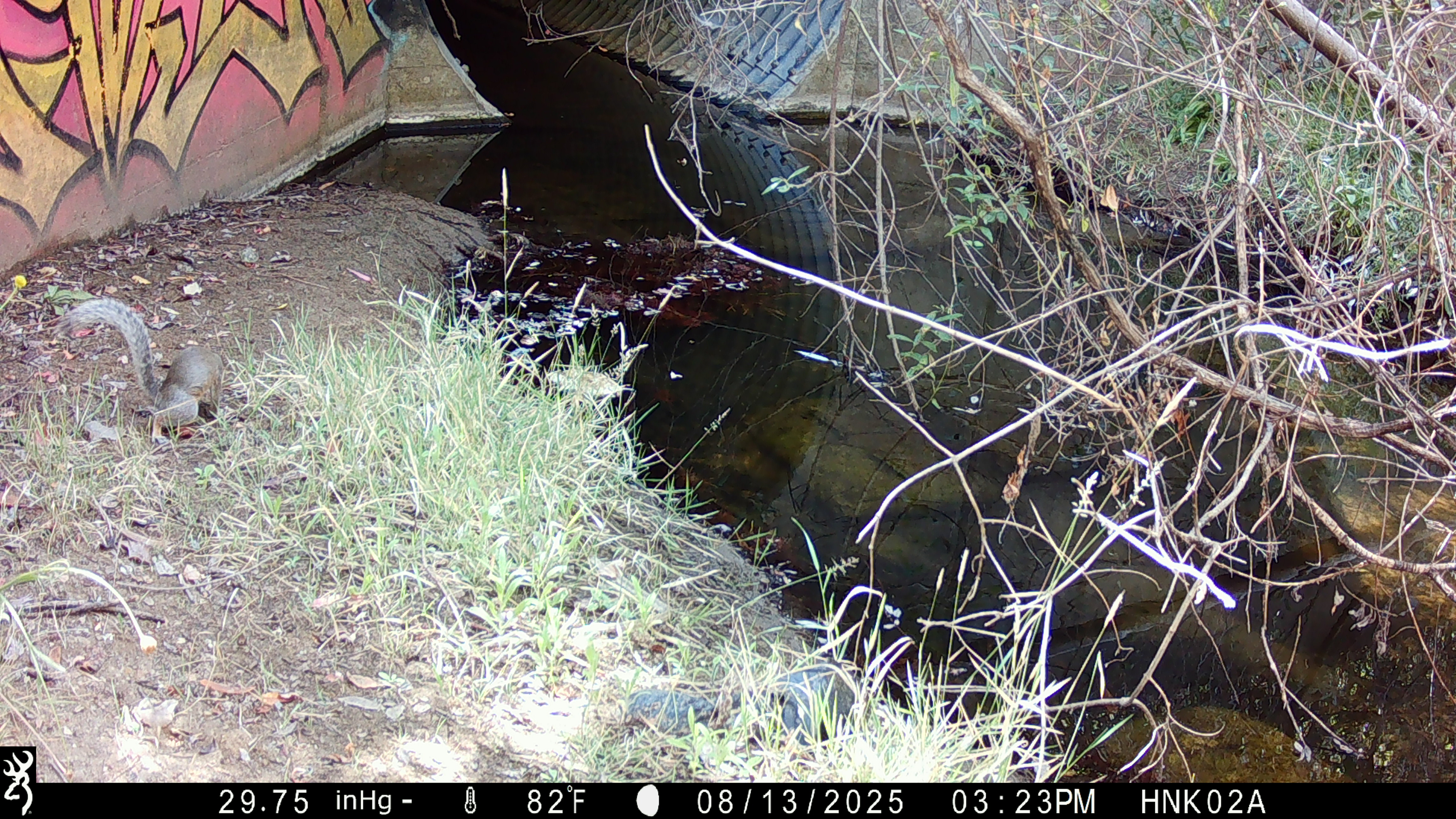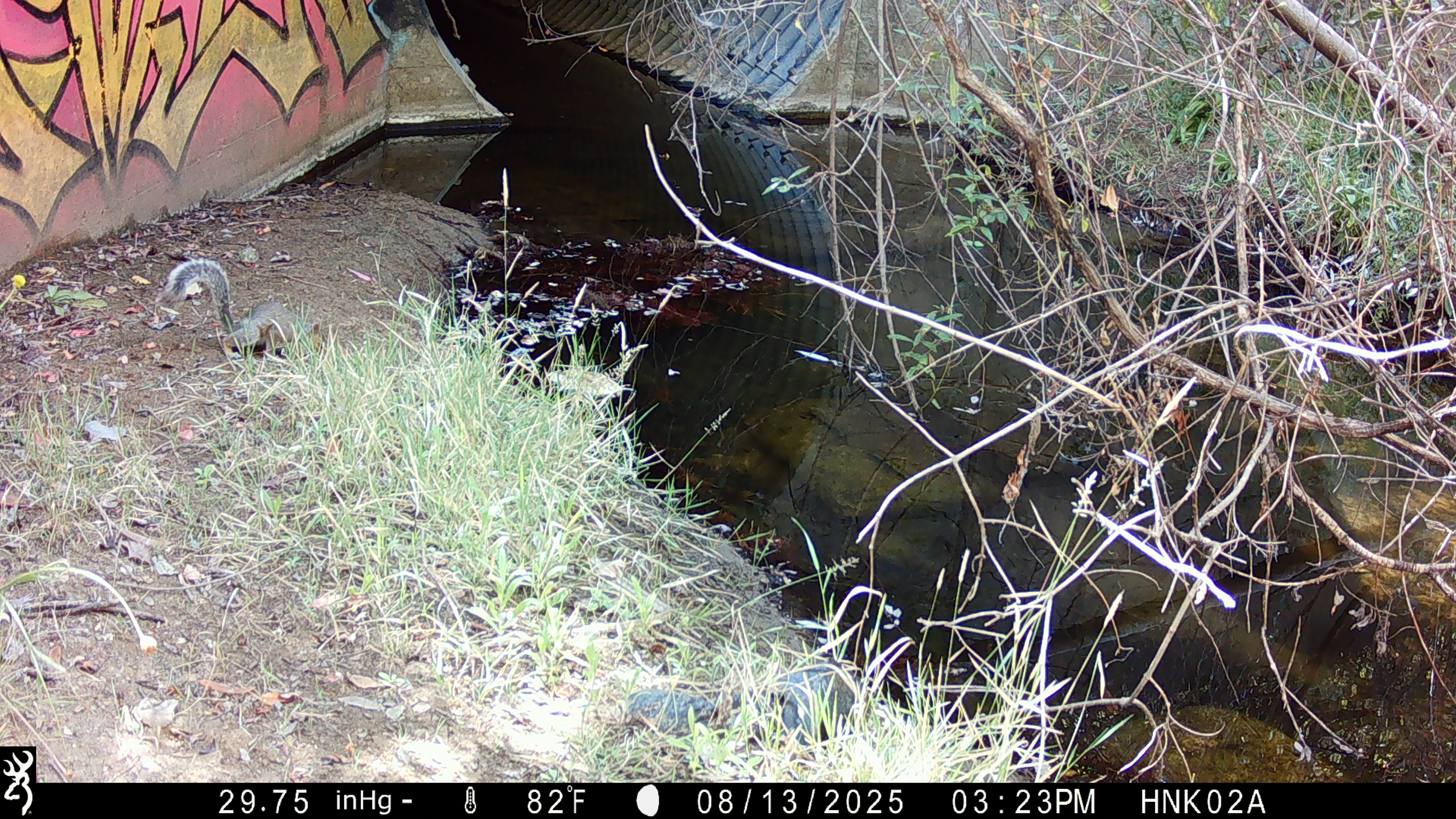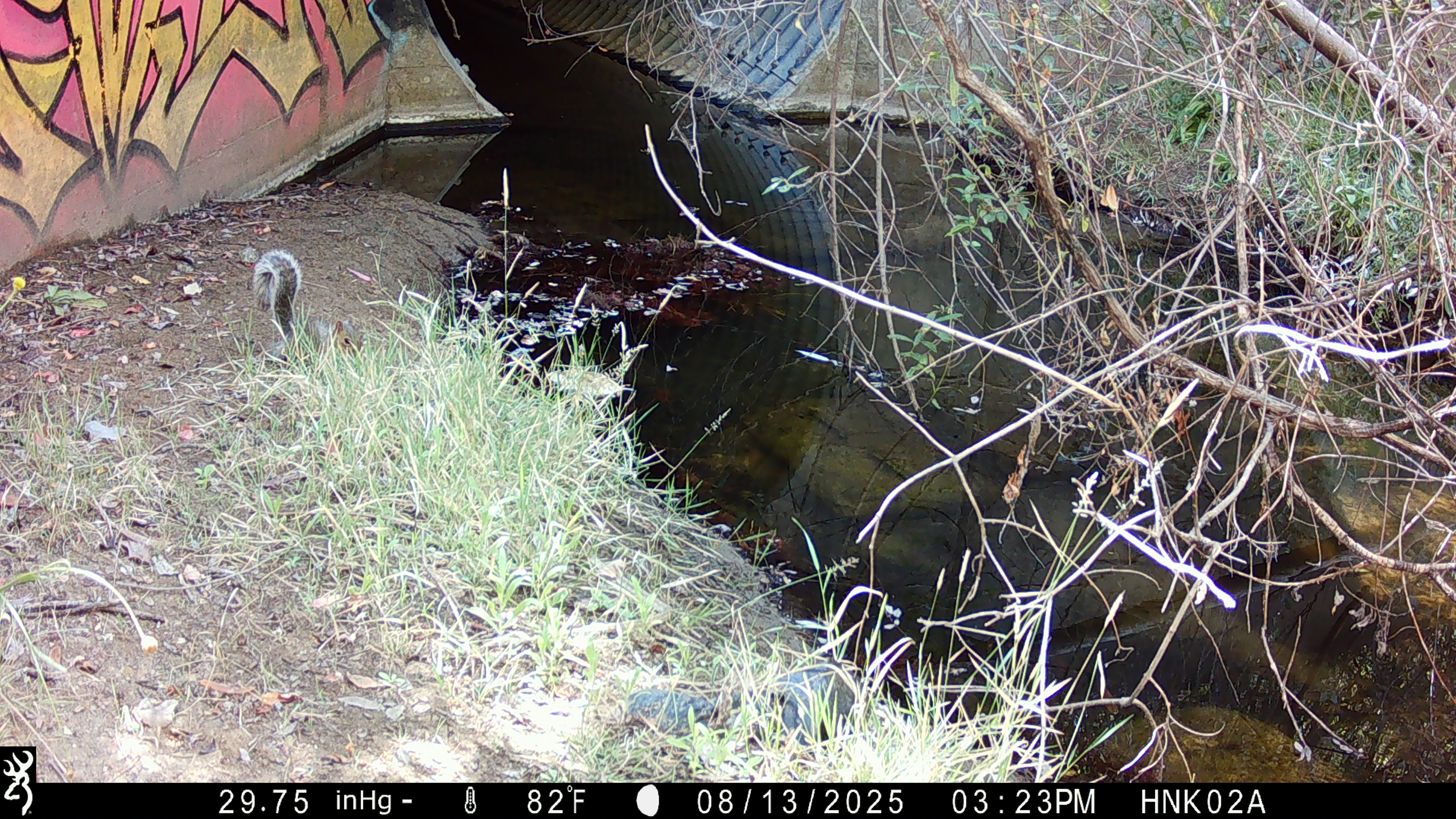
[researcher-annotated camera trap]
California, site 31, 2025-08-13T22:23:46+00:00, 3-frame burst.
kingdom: Animalia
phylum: Chordata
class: Mammalia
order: Rodentia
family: Sciuridae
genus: Sciurus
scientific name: Sciurus carolinensis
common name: eastern gray squirrel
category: eastern grey squirrel